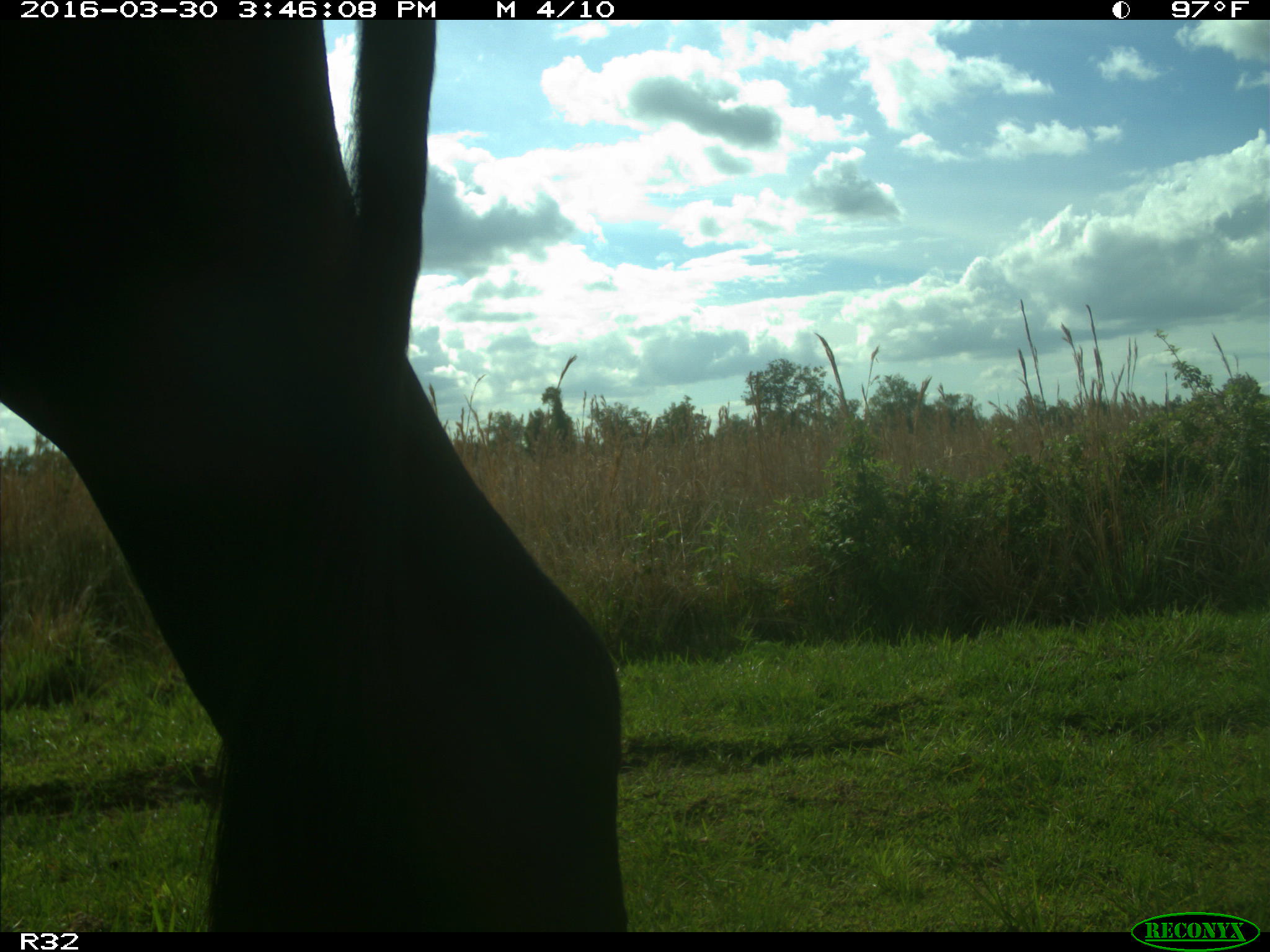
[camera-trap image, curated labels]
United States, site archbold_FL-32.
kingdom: Animalia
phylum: Chordata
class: Mammalia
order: Artiodactyla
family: Bovidae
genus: Bos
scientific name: Bos taurus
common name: domestic cow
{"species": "Bos taurus (domestic cow)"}